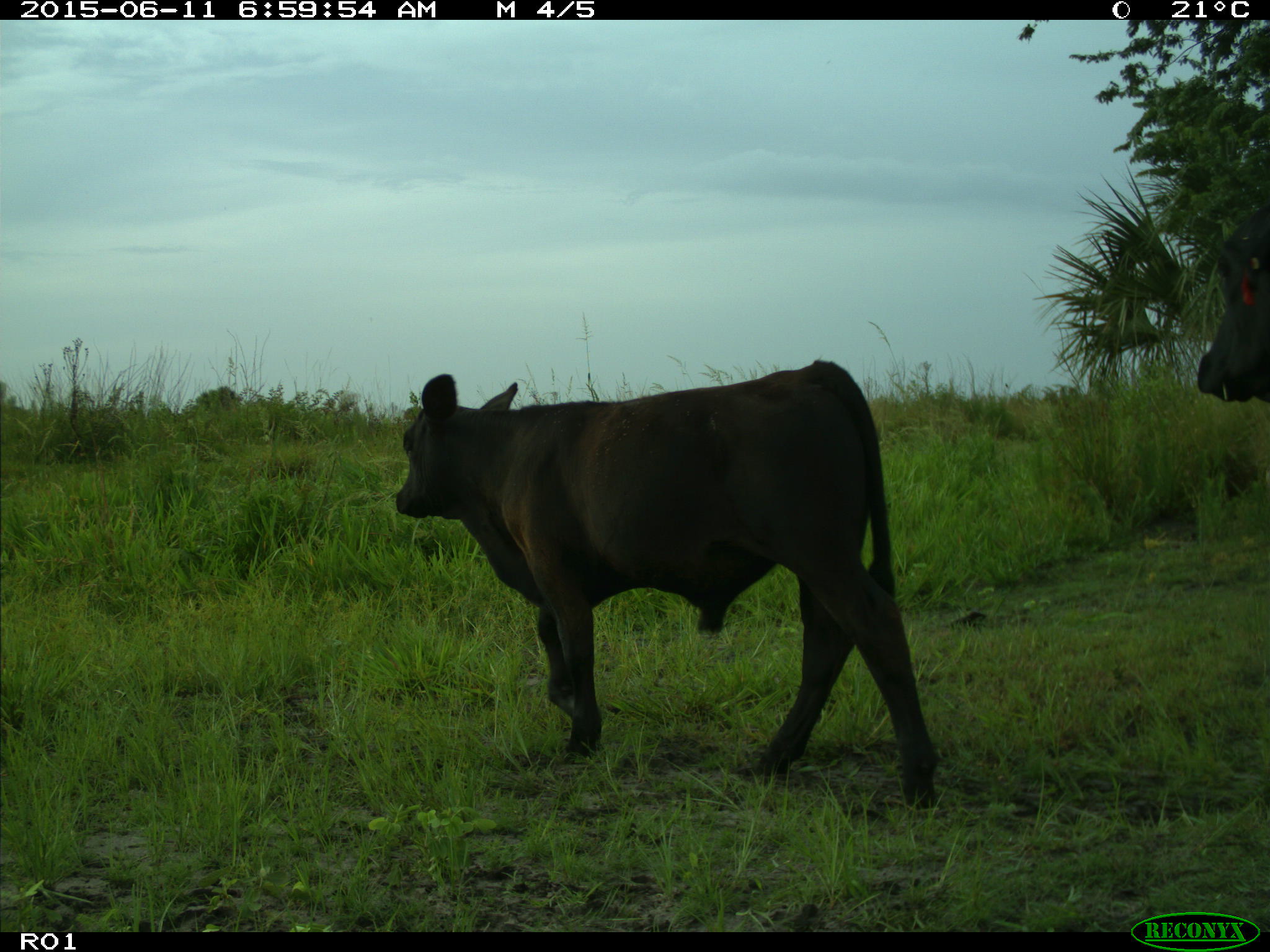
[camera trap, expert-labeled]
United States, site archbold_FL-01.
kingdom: Animalia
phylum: Chordata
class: Mammalia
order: Artiodactyla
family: Bovidae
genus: Bos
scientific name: Bos taurus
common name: domestic cow